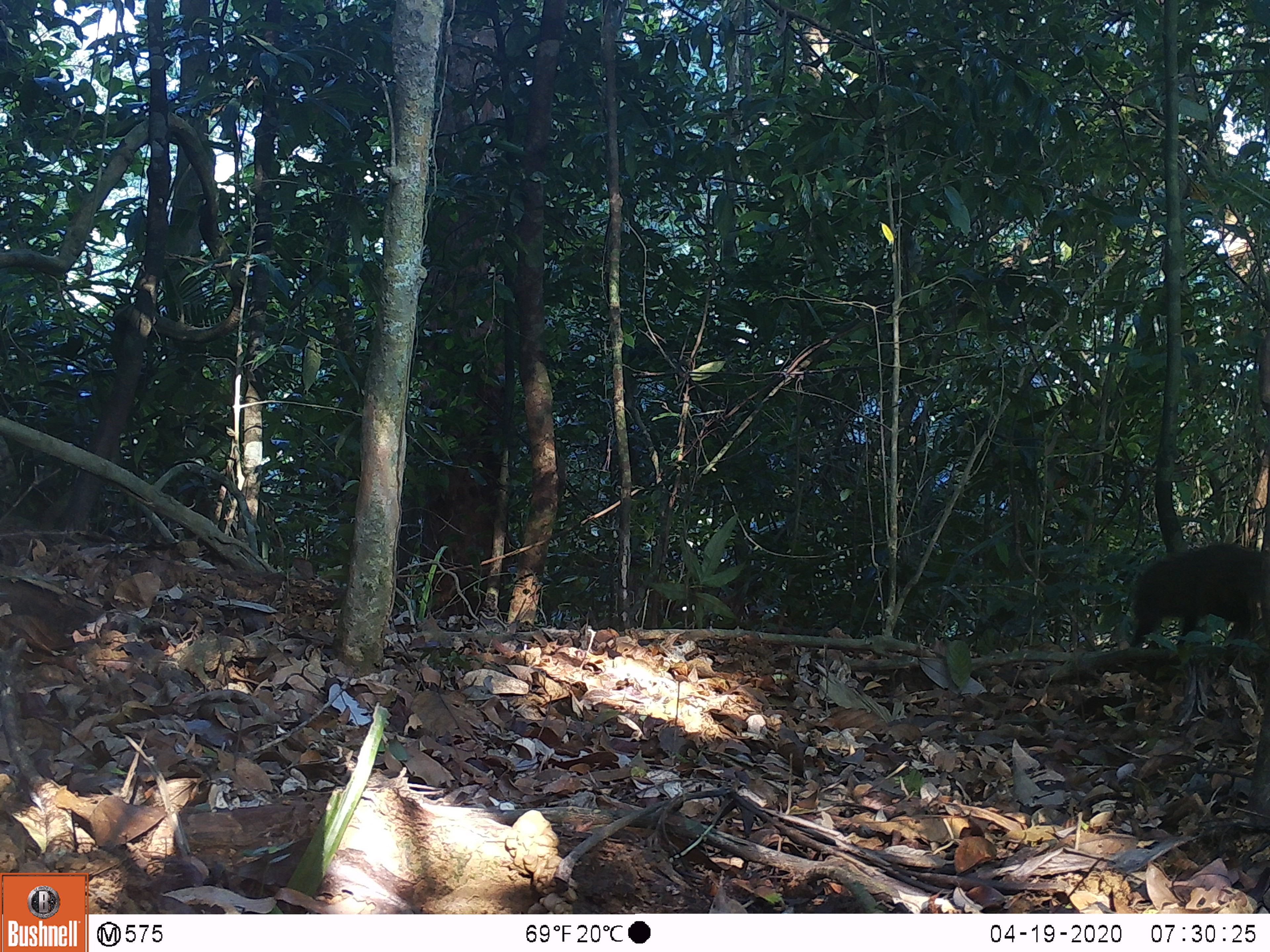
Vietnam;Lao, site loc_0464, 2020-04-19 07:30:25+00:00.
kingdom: Animalia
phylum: Chordata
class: Mammalia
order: Carnivora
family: Herpestidae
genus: Urva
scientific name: Urva urva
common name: crab-eating mongoose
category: crab eating mongoose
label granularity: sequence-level